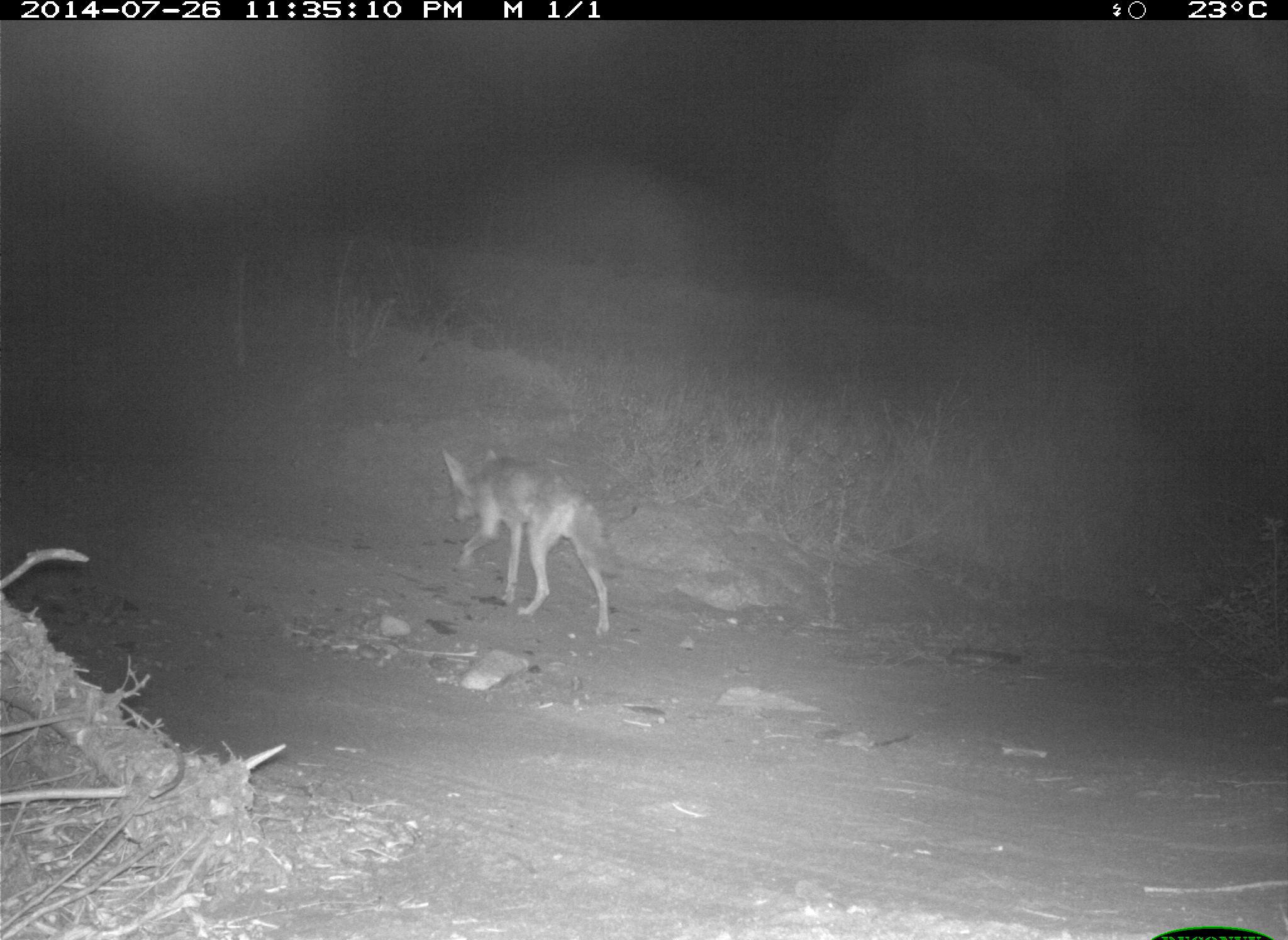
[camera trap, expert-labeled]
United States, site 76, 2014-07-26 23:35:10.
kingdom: Animalia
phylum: Chordata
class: Mammalia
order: Carnivora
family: Canidae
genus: Canis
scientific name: Canis latrans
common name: coyote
Coyote (Canis latrans).